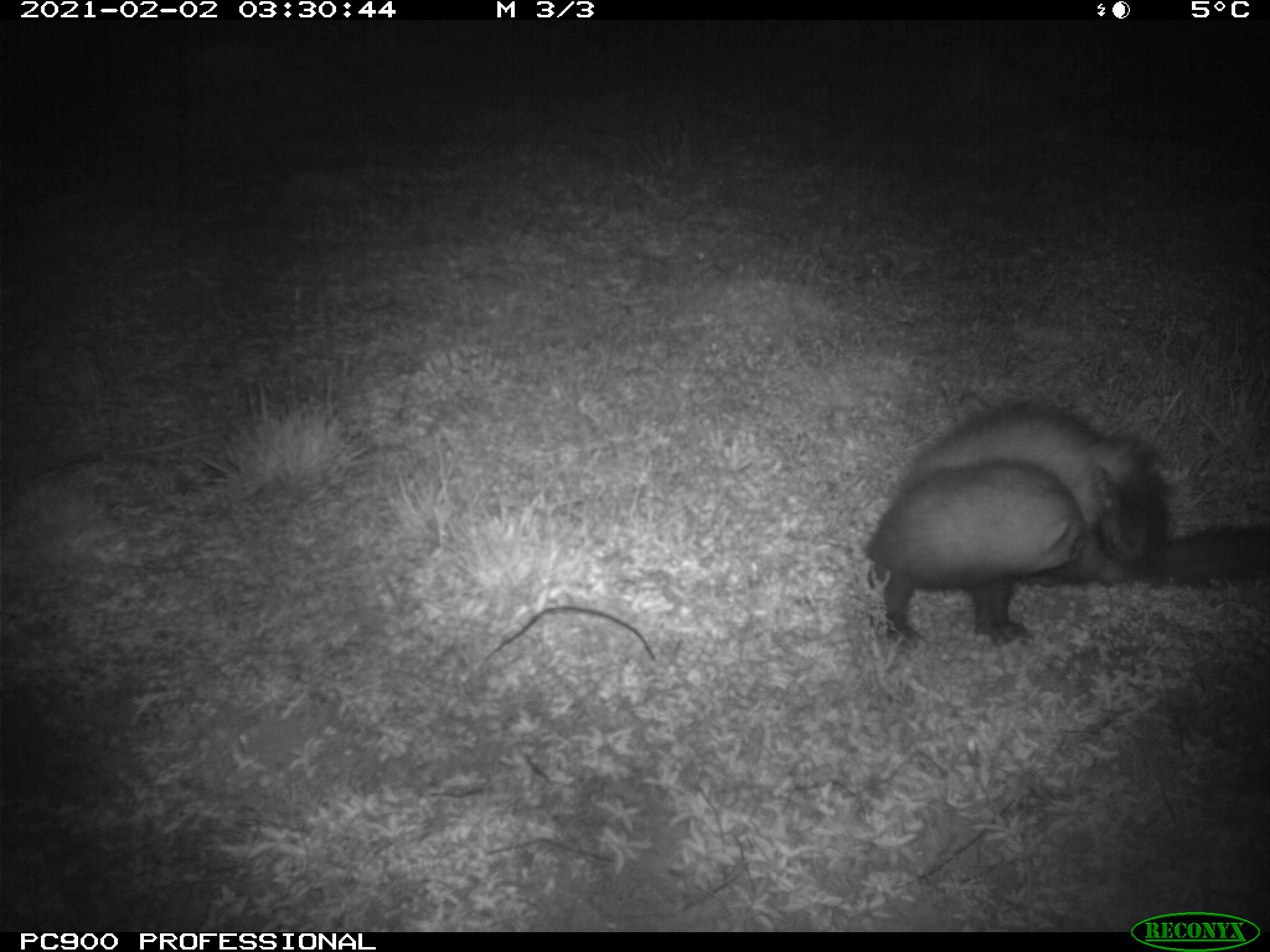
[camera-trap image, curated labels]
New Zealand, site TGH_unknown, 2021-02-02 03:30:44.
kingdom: Animalia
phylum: Chordata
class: Mammalia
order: Carnivora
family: Mustelidae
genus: Mustela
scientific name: Mustela furo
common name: ferret